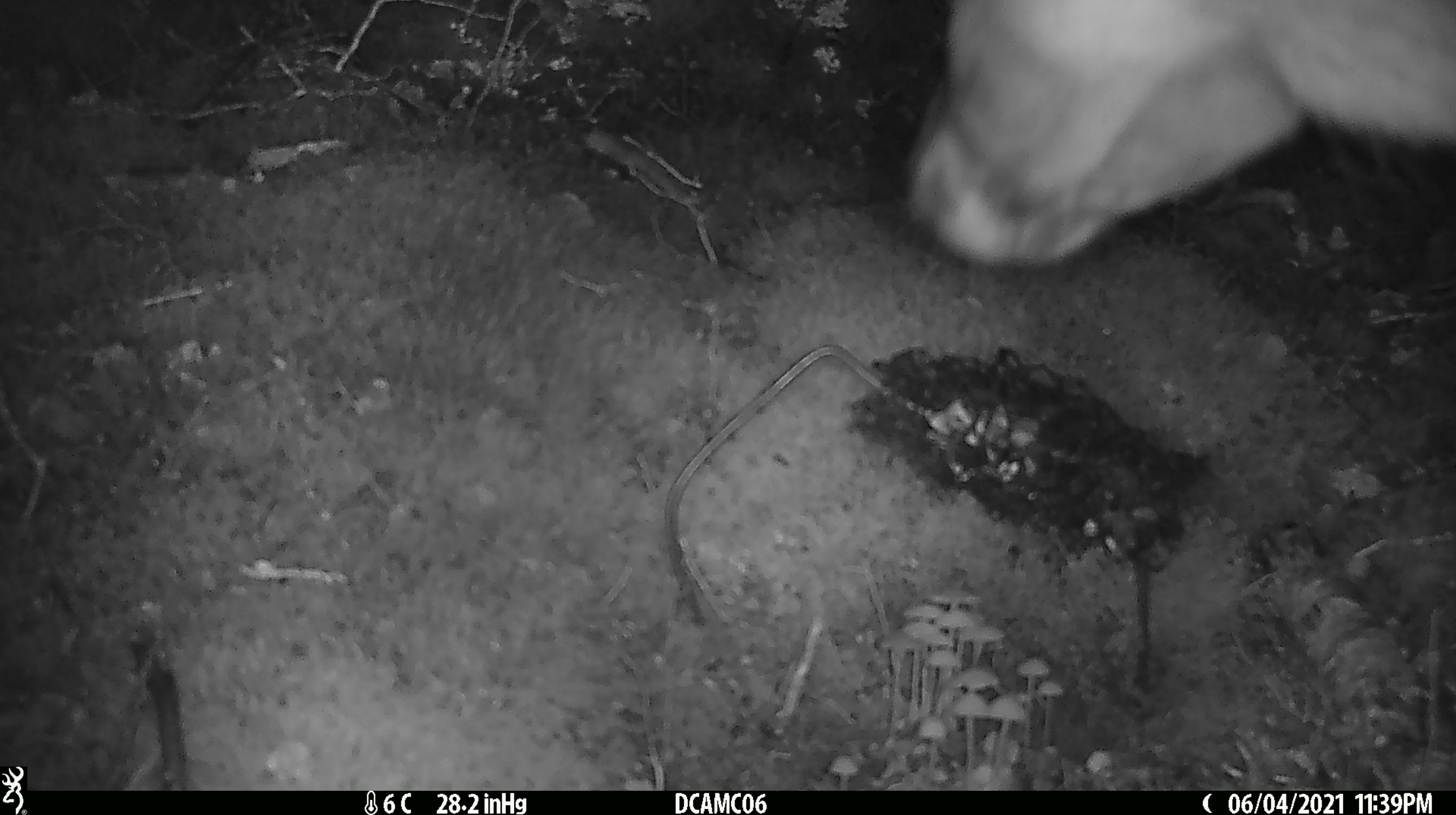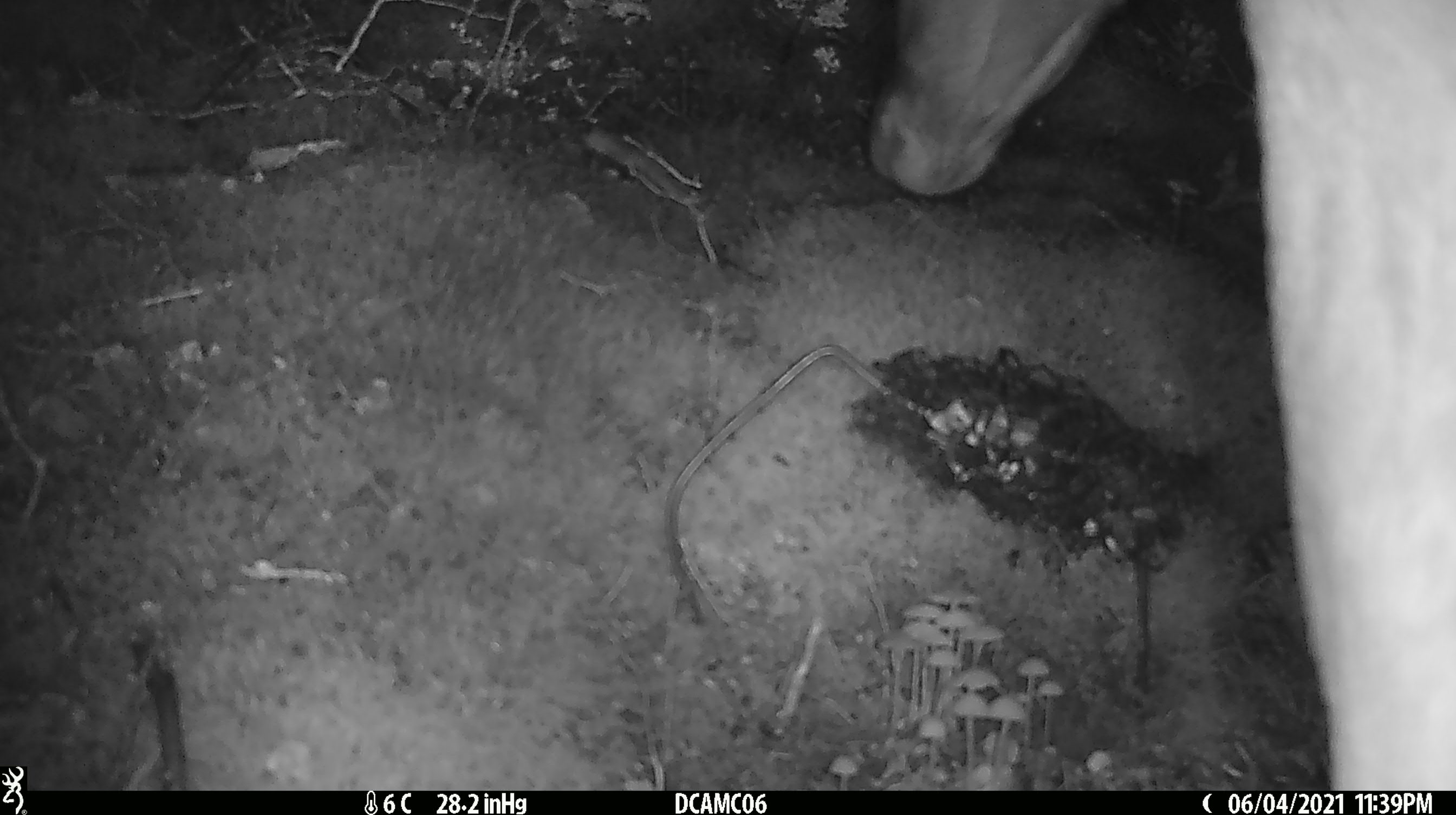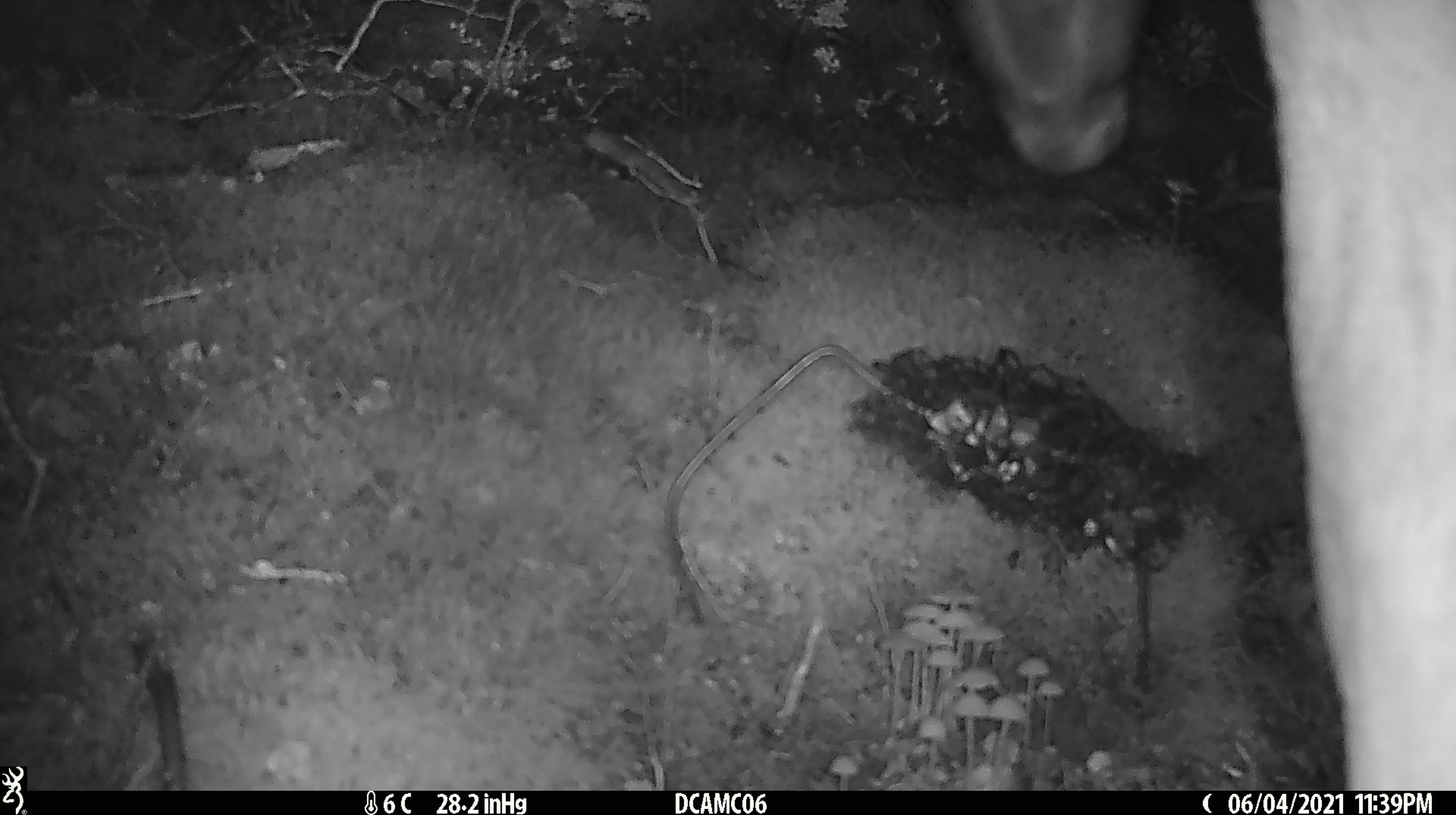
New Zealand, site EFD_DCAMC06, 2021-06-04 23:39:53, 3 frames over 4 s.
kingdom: Animalia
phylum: Chordata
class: Mammalia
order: Artiodactyla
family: Cervidae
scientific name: Cervidae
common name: deer